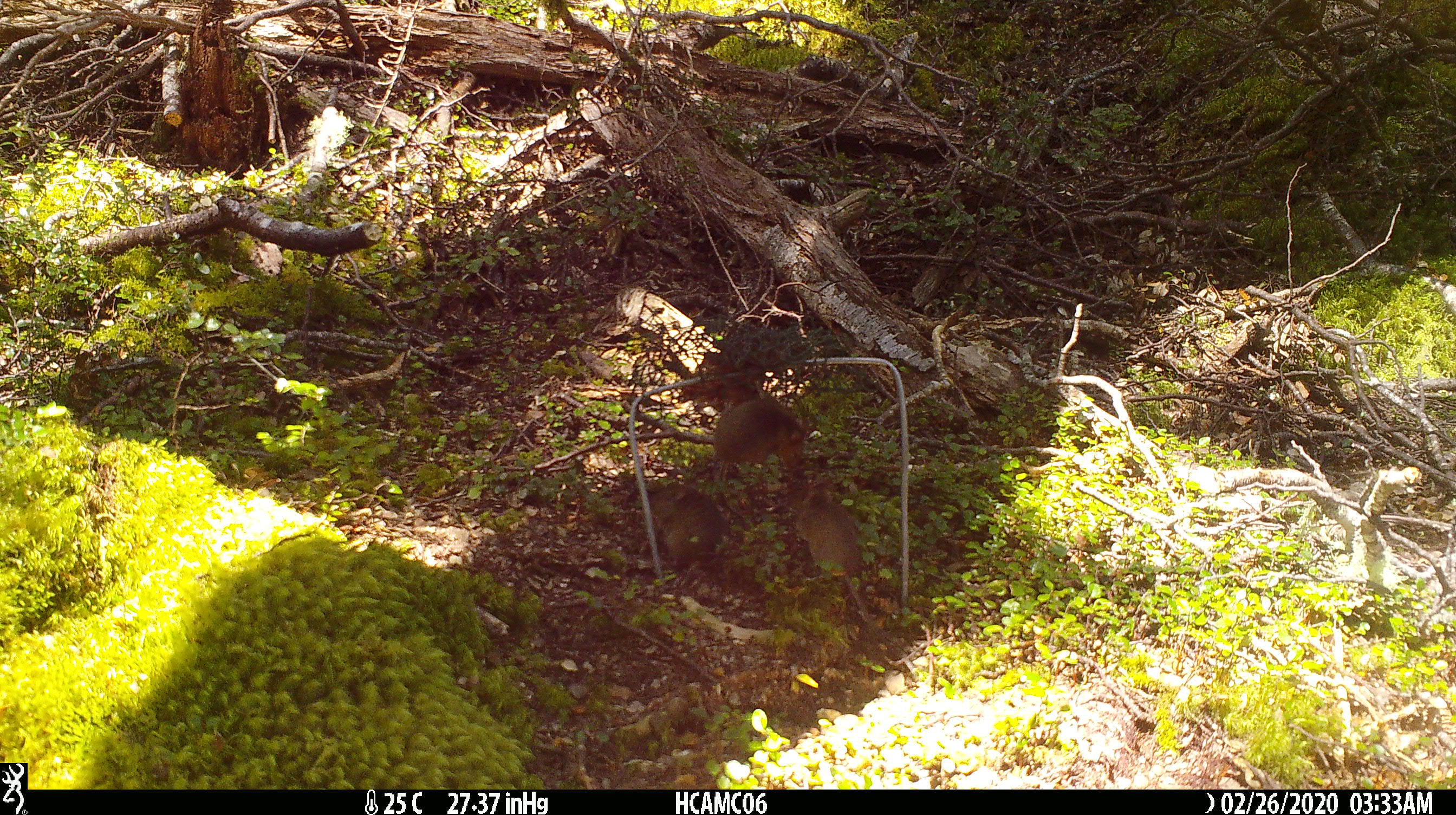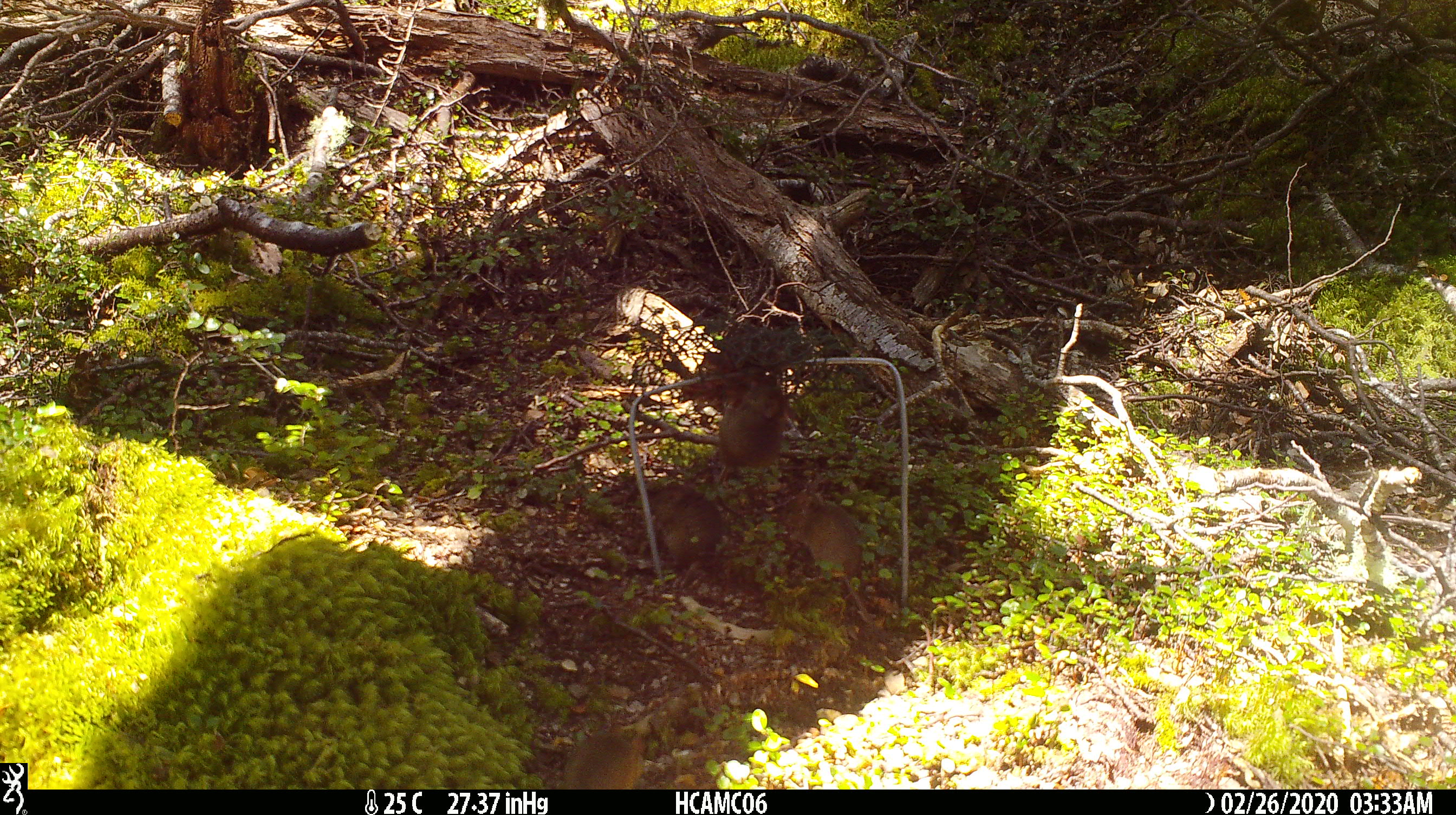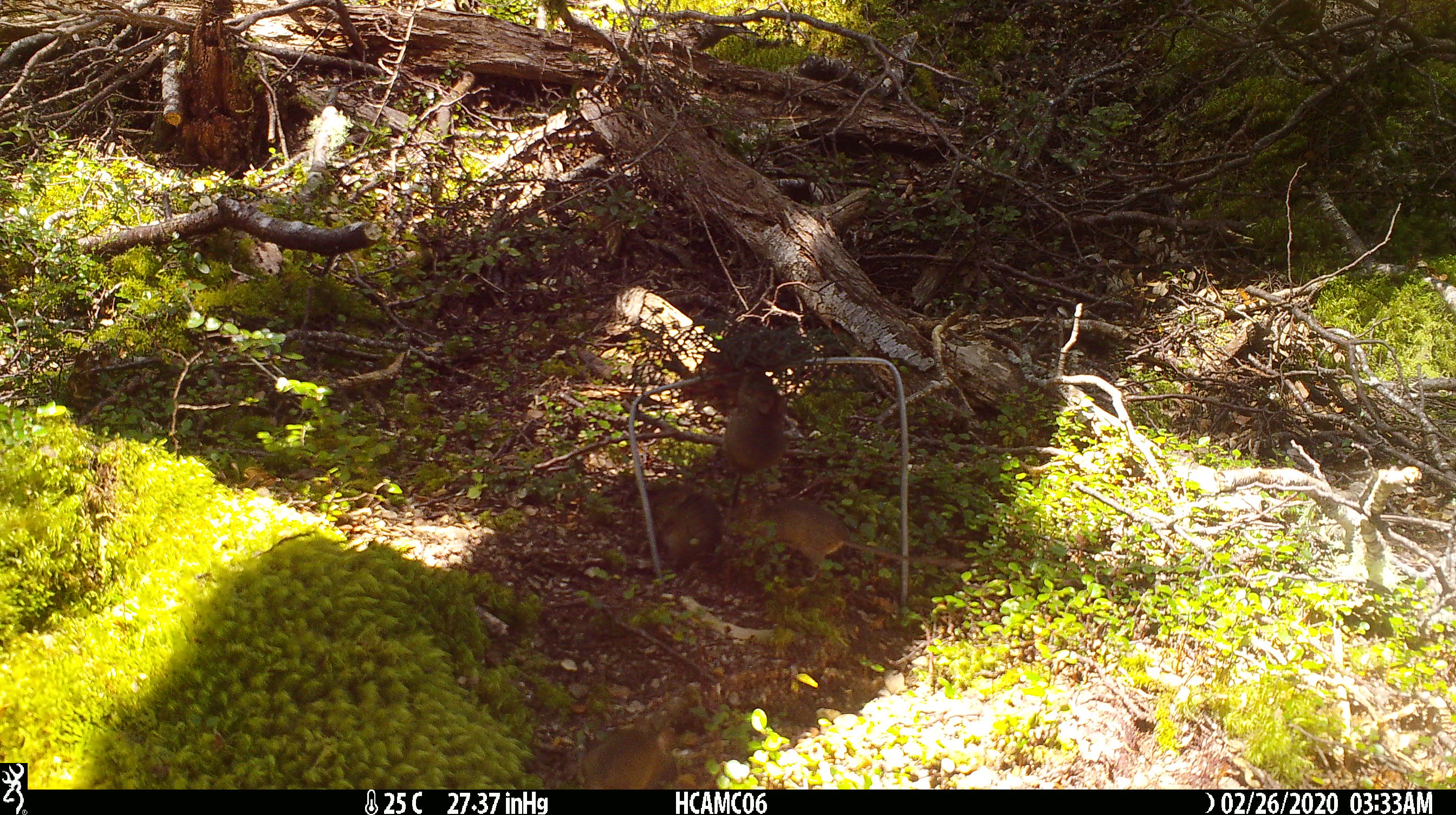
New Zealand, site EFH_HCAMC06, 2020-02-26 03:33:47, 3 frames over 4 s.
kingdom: Animalia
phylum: Chordata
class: Mammalia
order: Rodentia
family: Muridae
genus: Mus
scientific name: Mus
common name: mouse